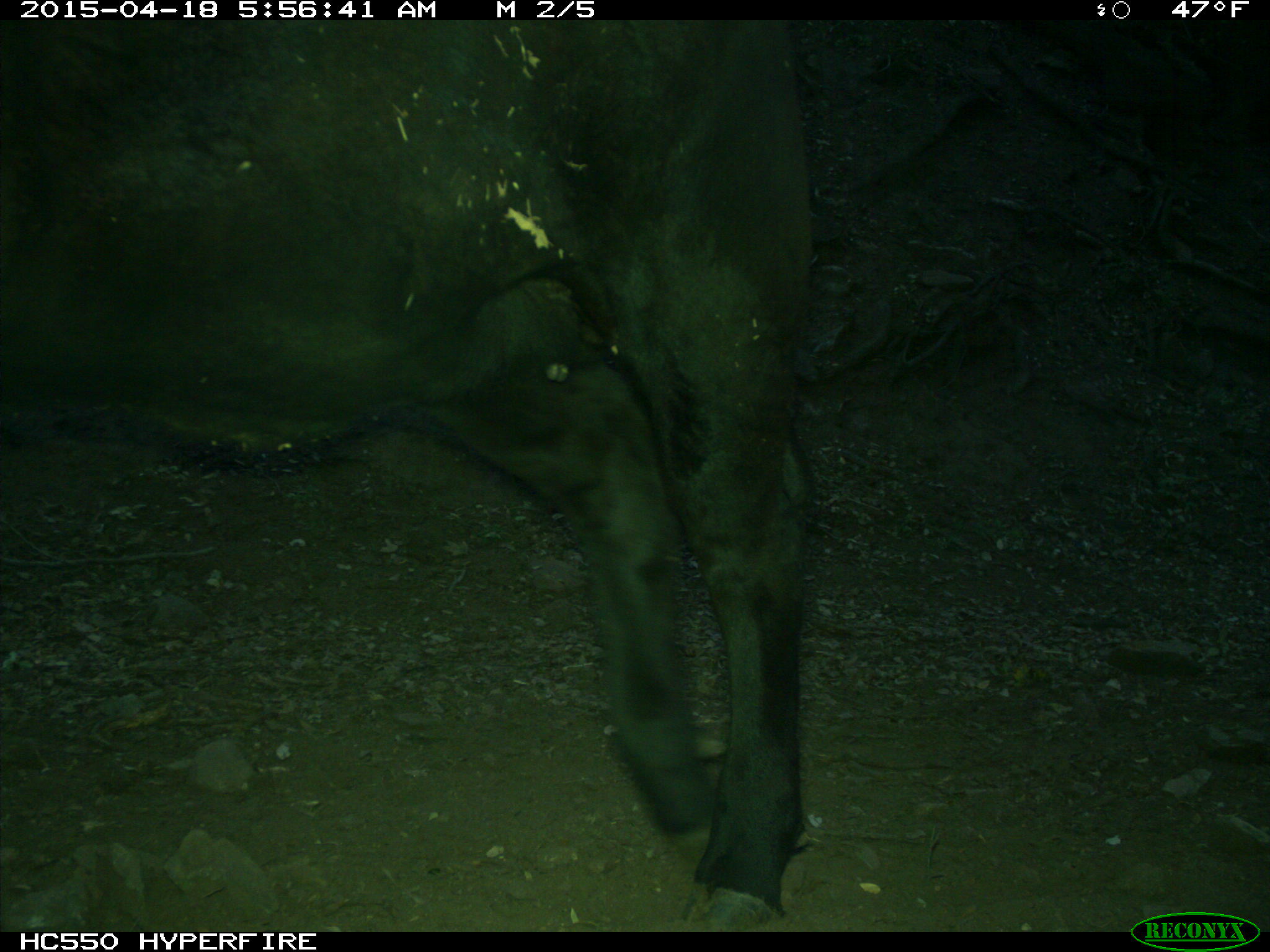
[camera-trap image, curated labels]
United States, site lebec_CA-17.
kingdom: Animalia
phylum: Chordata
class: Mammalia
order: Artiodactyla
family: Bovidae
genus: Bos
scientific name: Bos taurus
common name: domestic cow